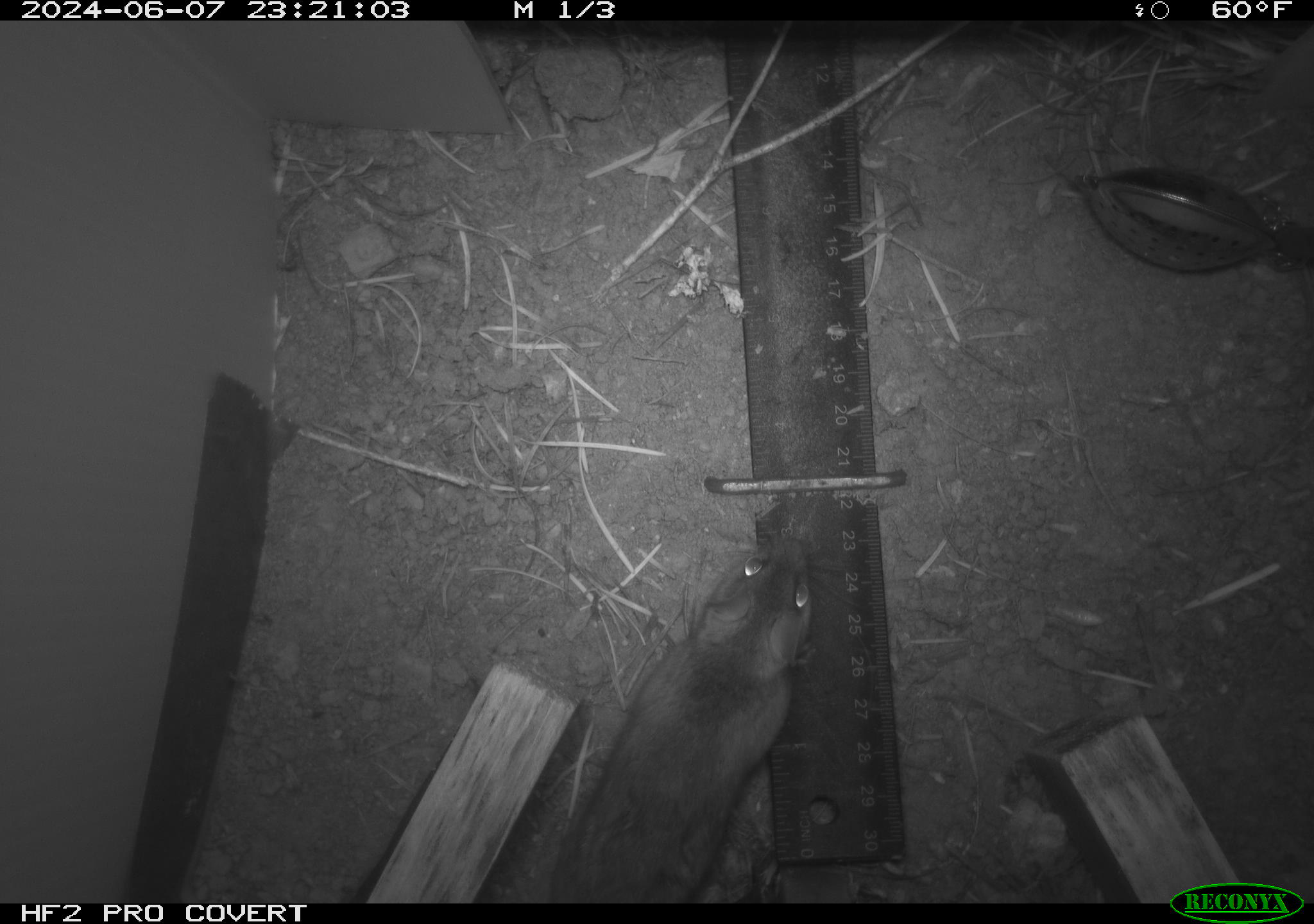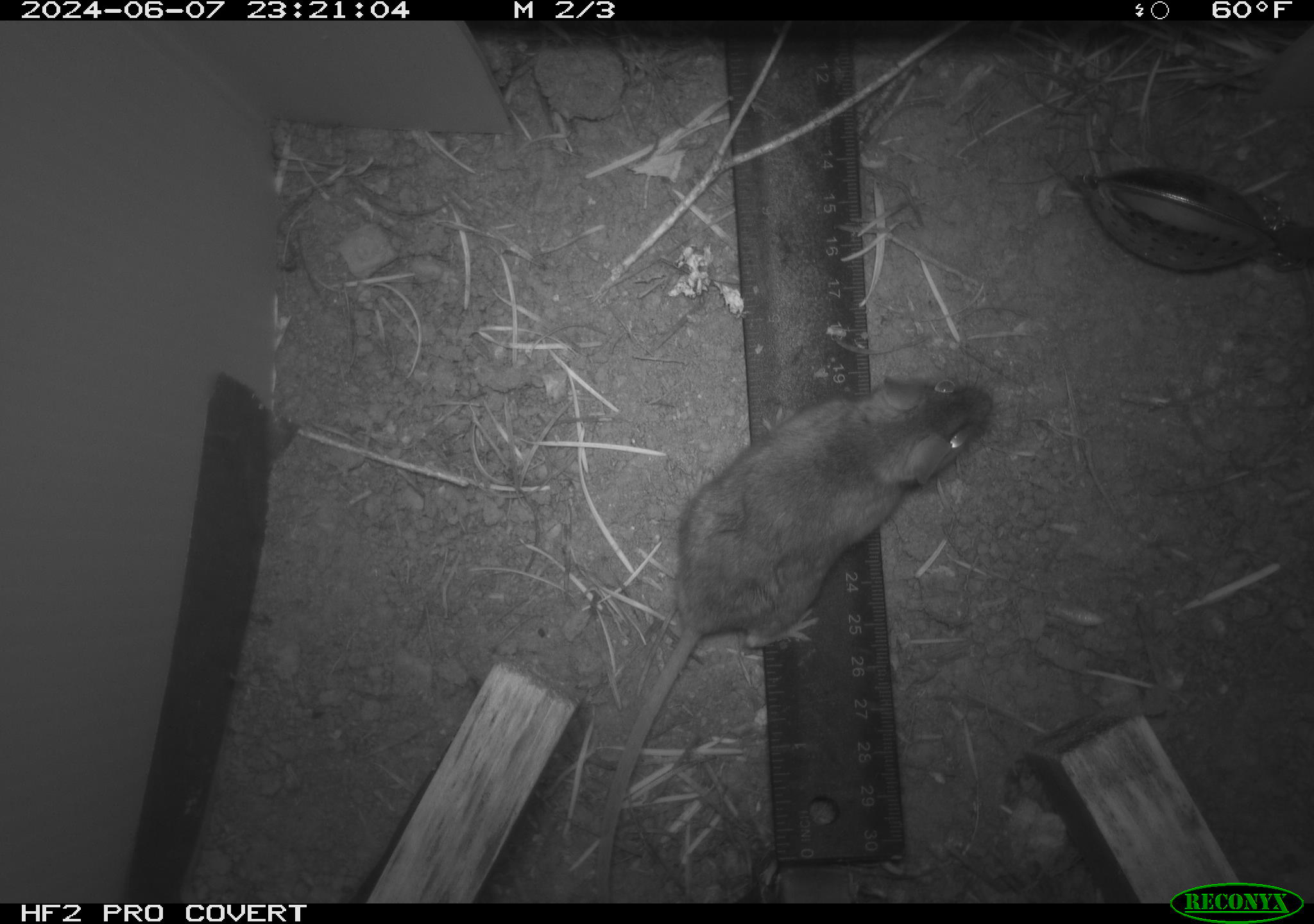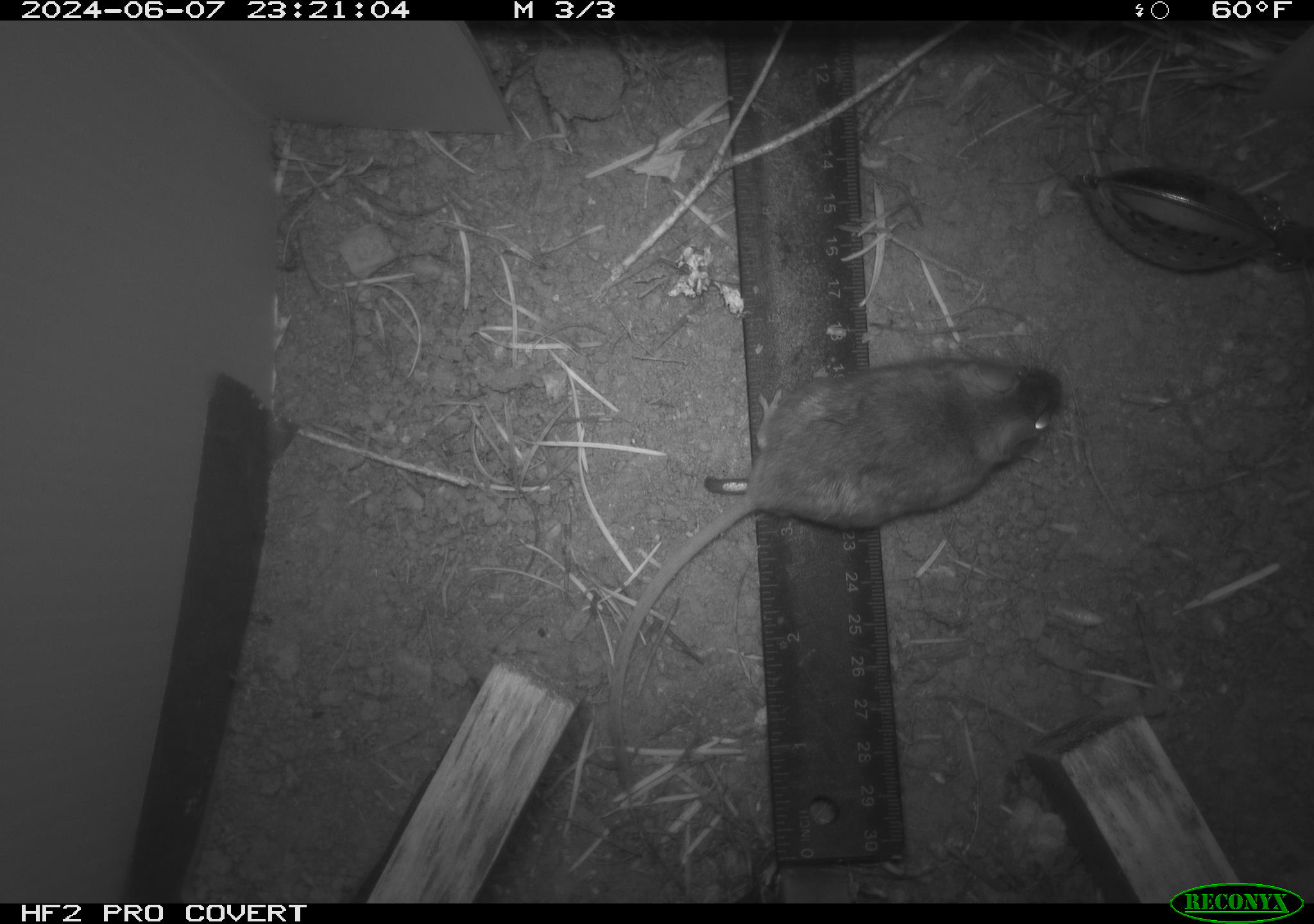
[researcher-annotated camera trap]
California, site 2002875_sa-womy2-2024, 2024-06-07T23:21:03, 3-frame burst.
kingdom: Animalia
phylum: Chordata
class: Mammalia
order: Rodentia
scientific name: Rodentia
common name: mouse species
Mouse species (Rodentia).